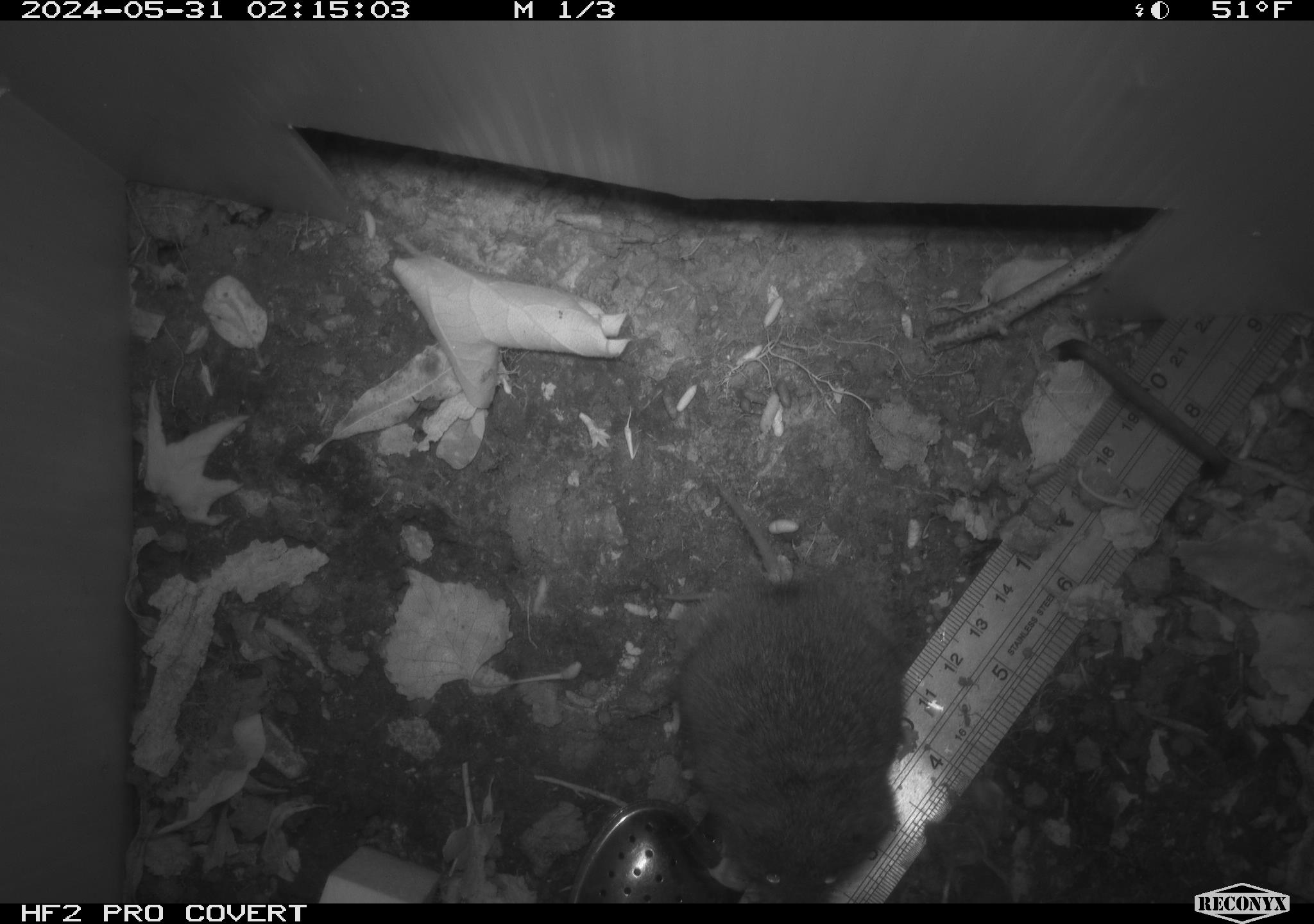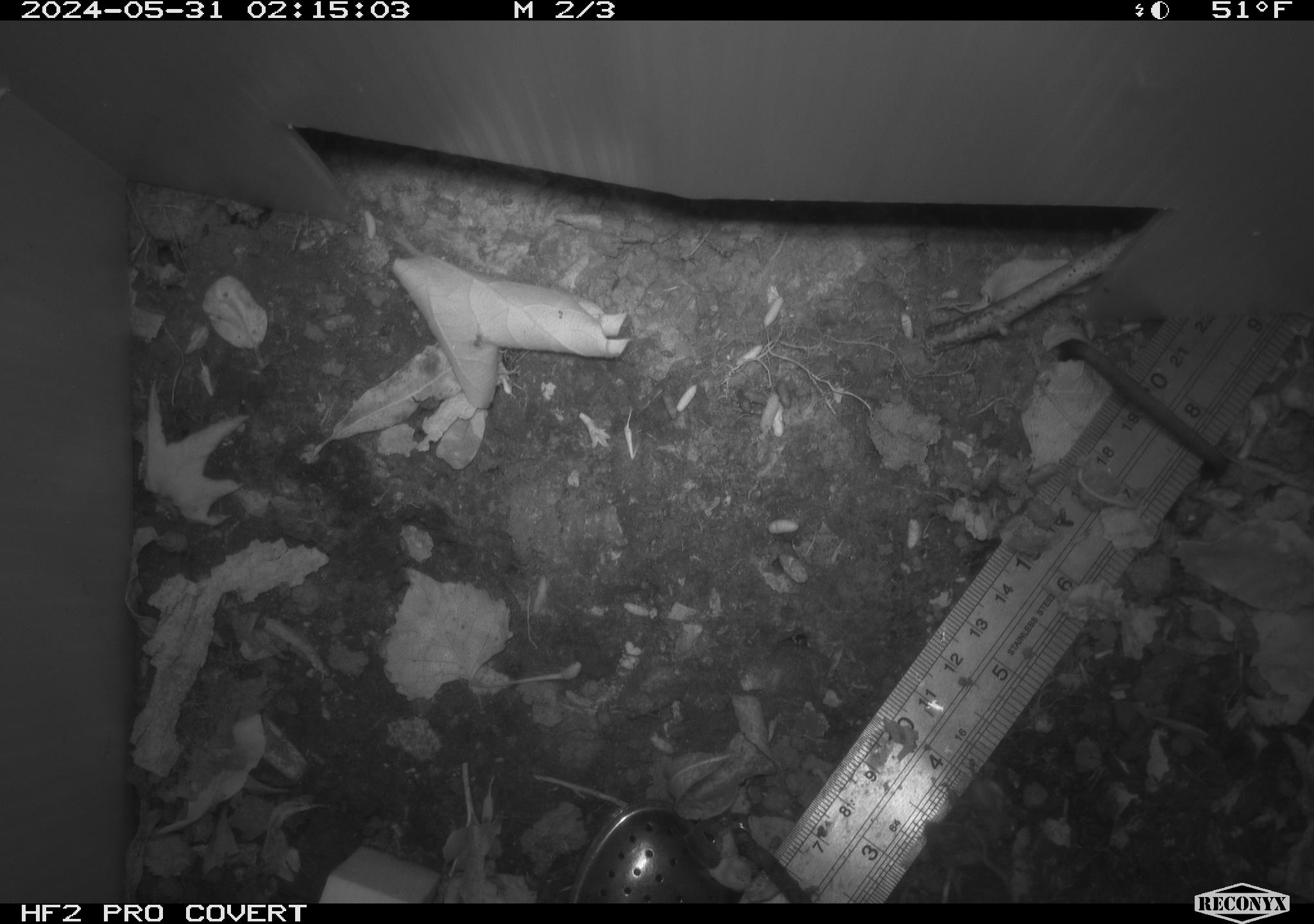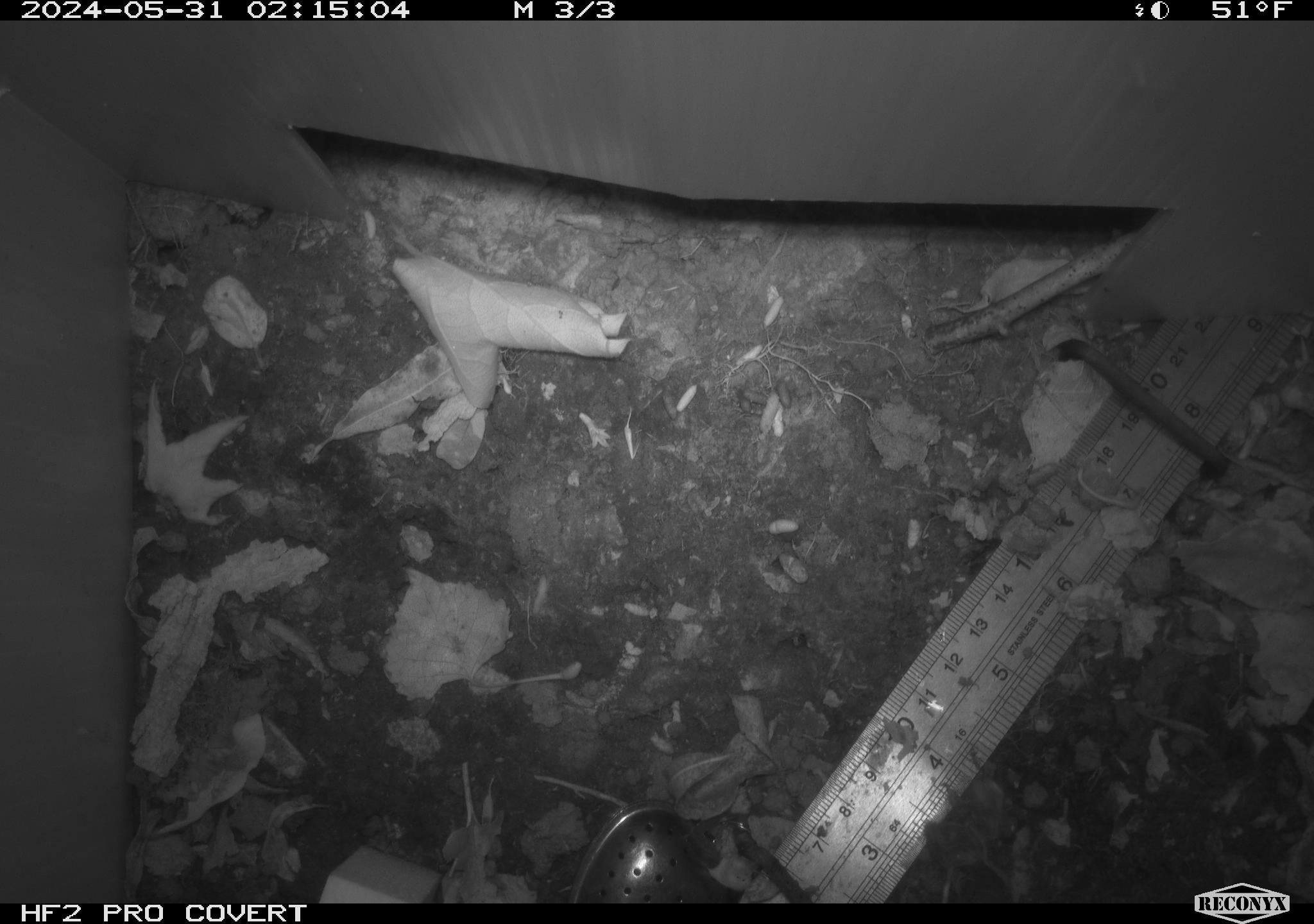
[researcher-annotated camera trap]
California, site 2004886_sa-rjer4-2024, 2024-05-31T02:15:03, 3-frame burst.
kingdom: Animalia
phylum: Chordata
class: Mammalia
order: Rodentia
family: Cricetidae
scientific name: Arvicolinae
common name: voles, lemmings, and muskrats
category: arvicolinae subfamily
Arvicolinae subfamily (voles, lemmings, and muskrats) (Arvicolinae).